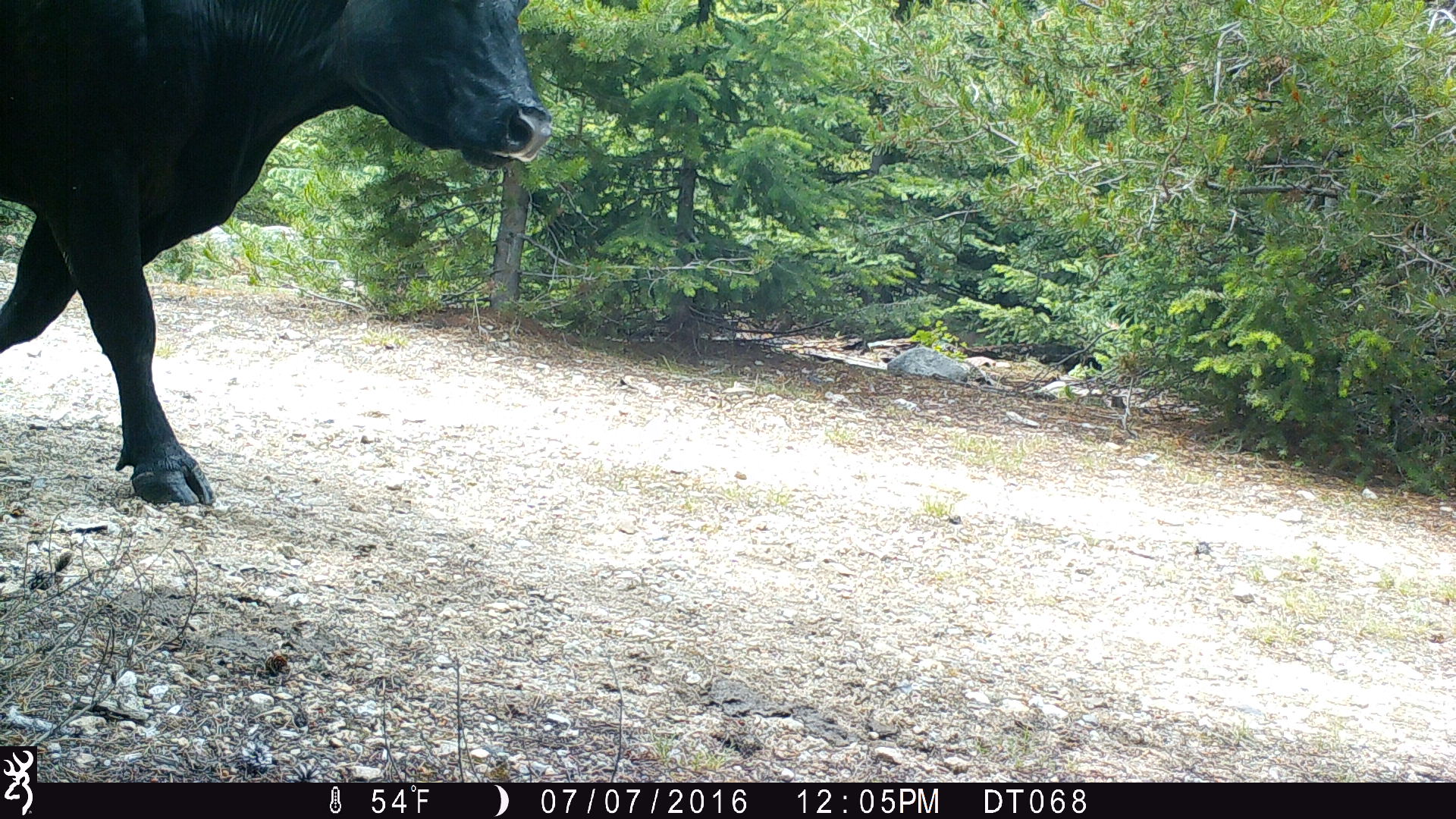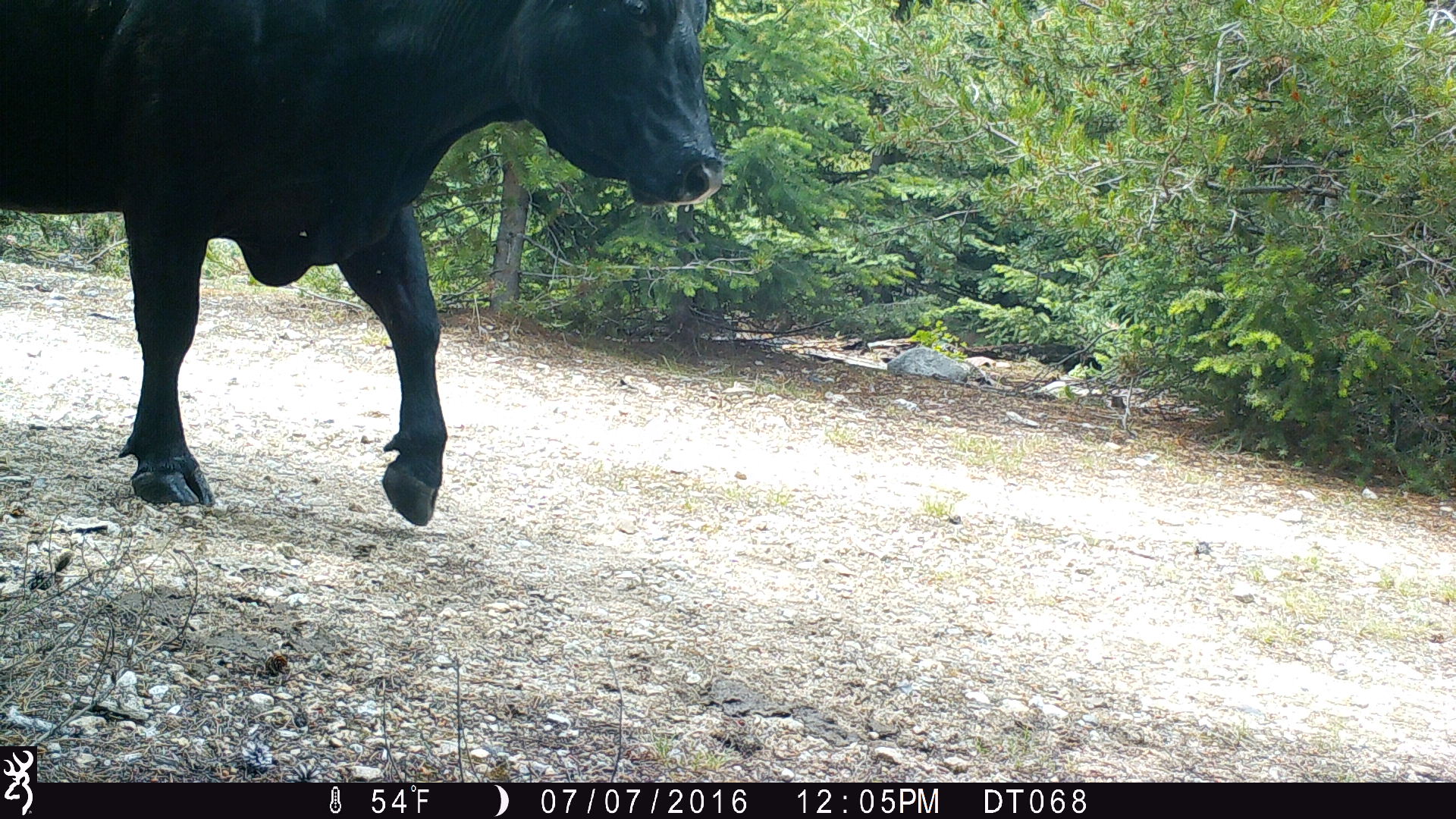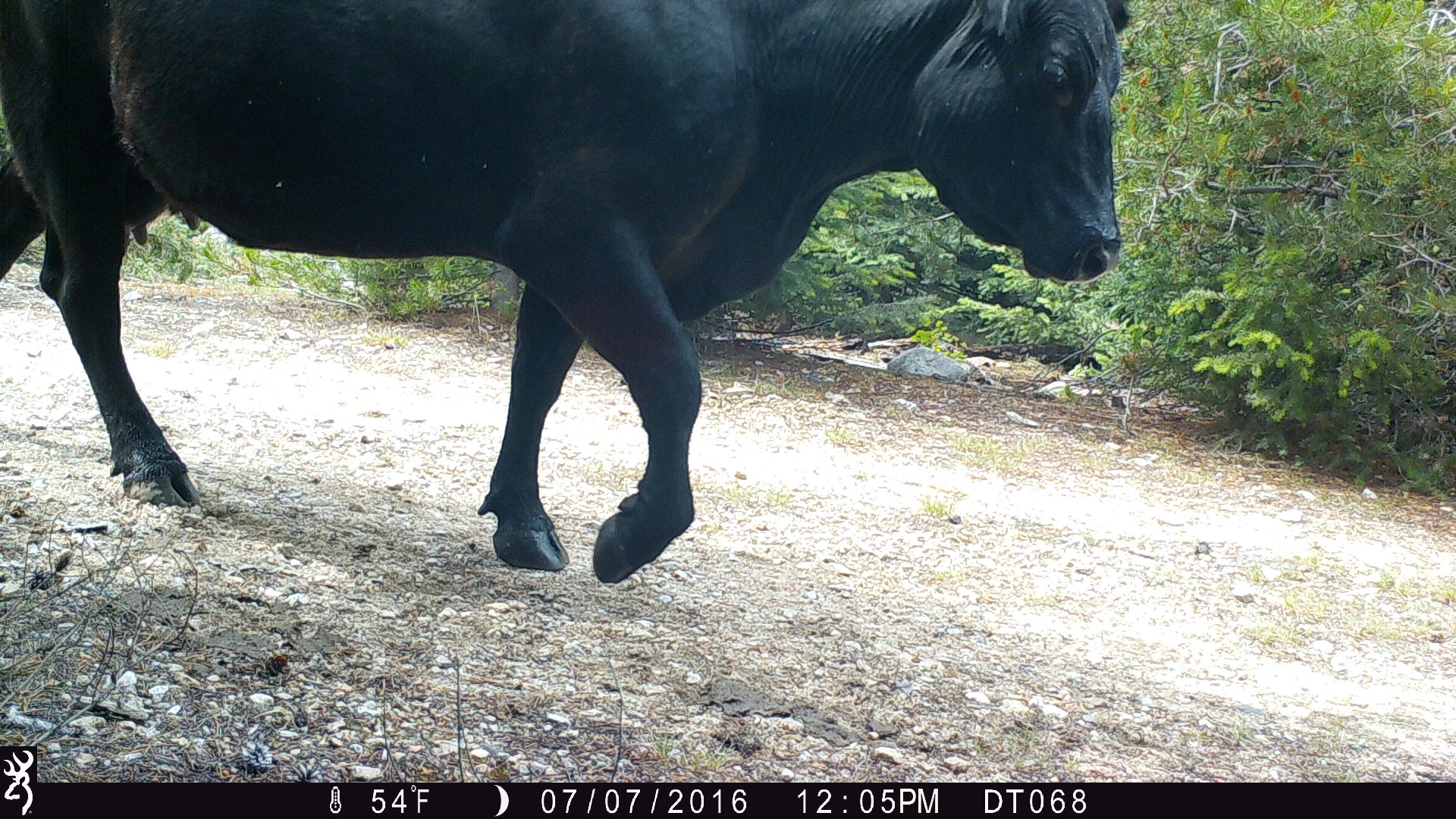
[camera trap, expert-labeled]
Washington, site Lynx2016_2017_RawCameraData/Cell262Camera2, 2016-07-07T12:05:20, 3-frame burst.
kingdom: Animalia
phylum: Chordata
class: Mammalia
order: Artiodactyla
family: Bovidae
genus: Bos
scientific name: Bos taurus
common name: domestic cattle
Domestic cattle (Bos taurus). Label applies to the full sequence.